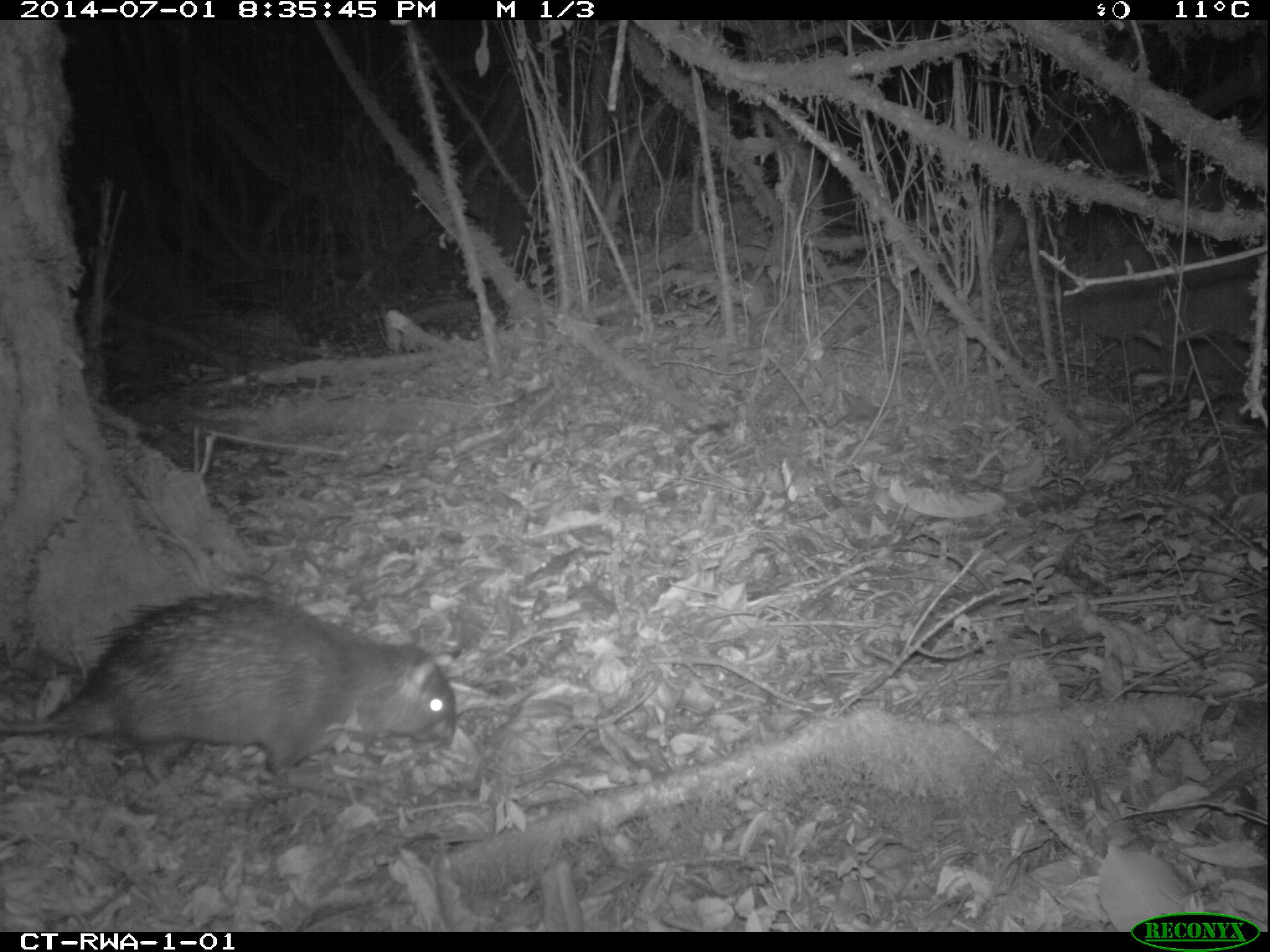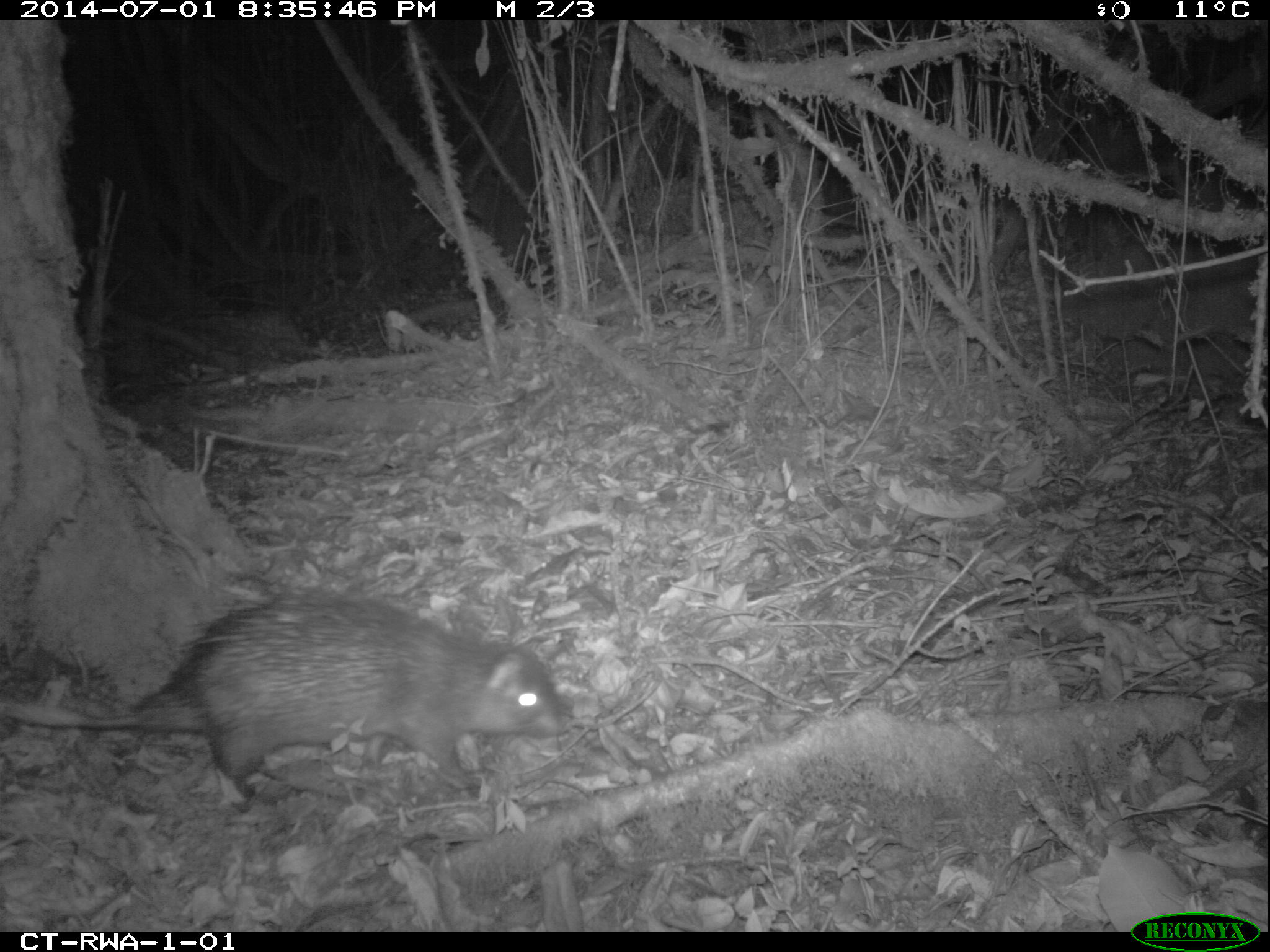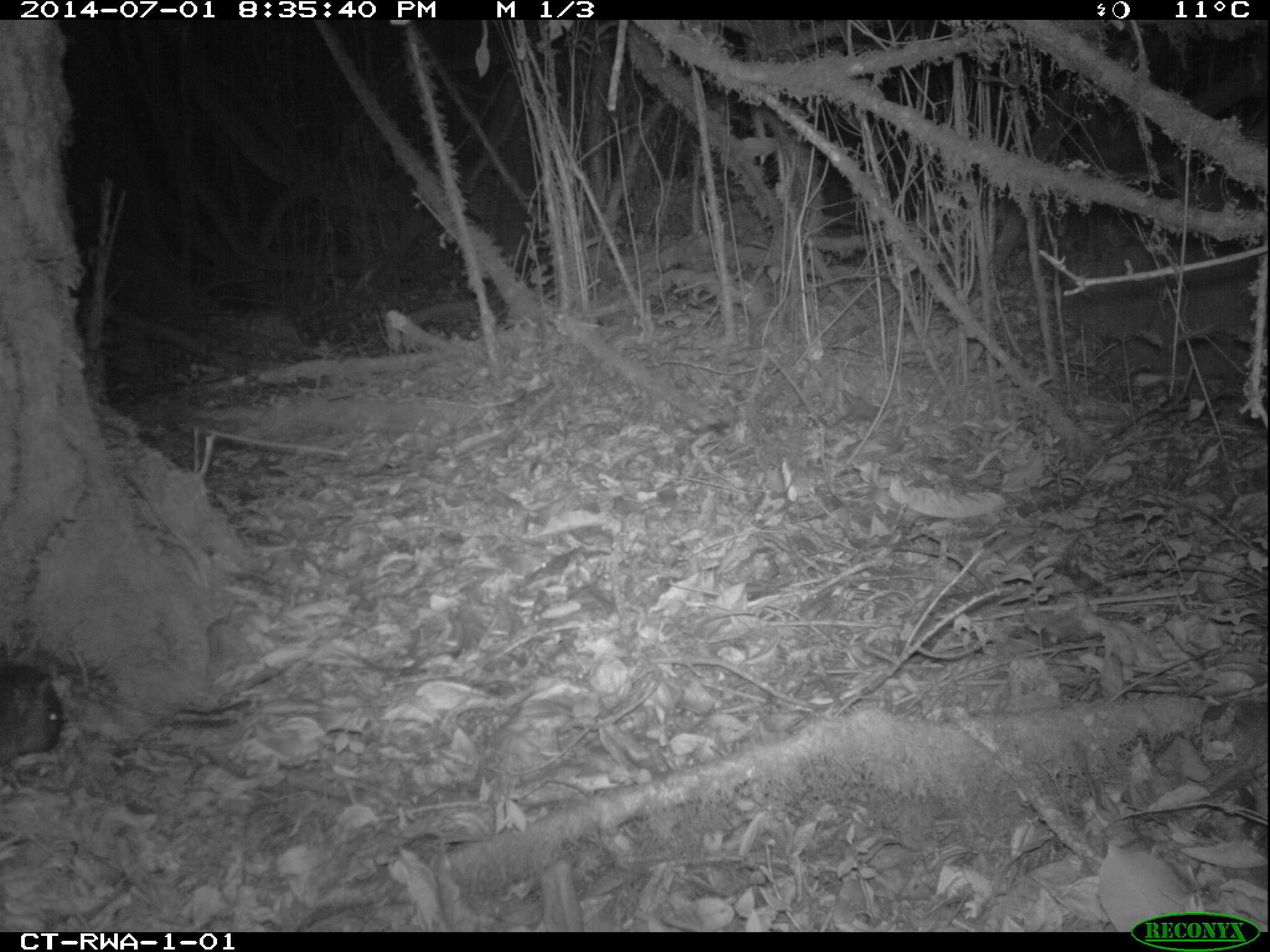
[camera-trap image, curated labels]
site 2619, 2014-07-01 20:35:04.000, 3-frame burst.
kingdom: Animalia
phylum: Chordata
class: Mammalia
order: Rodentia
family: Hystricidae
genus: Atherurus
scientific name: Atherurus africanus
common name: african brush-tailed porcupine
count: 1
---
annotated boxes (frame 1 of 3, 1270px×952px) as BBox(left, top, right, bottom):
atherurus africanus: BBox(0, 596, 454, 783)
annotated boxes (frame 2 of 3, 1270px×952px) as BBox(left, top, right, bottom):
atherurus africanus: BBox(0, 591, 562, 796)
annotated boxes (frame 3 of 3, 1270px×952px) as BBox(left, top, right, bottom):
atherurus africanus: BBox(0, 659, 62, 769)